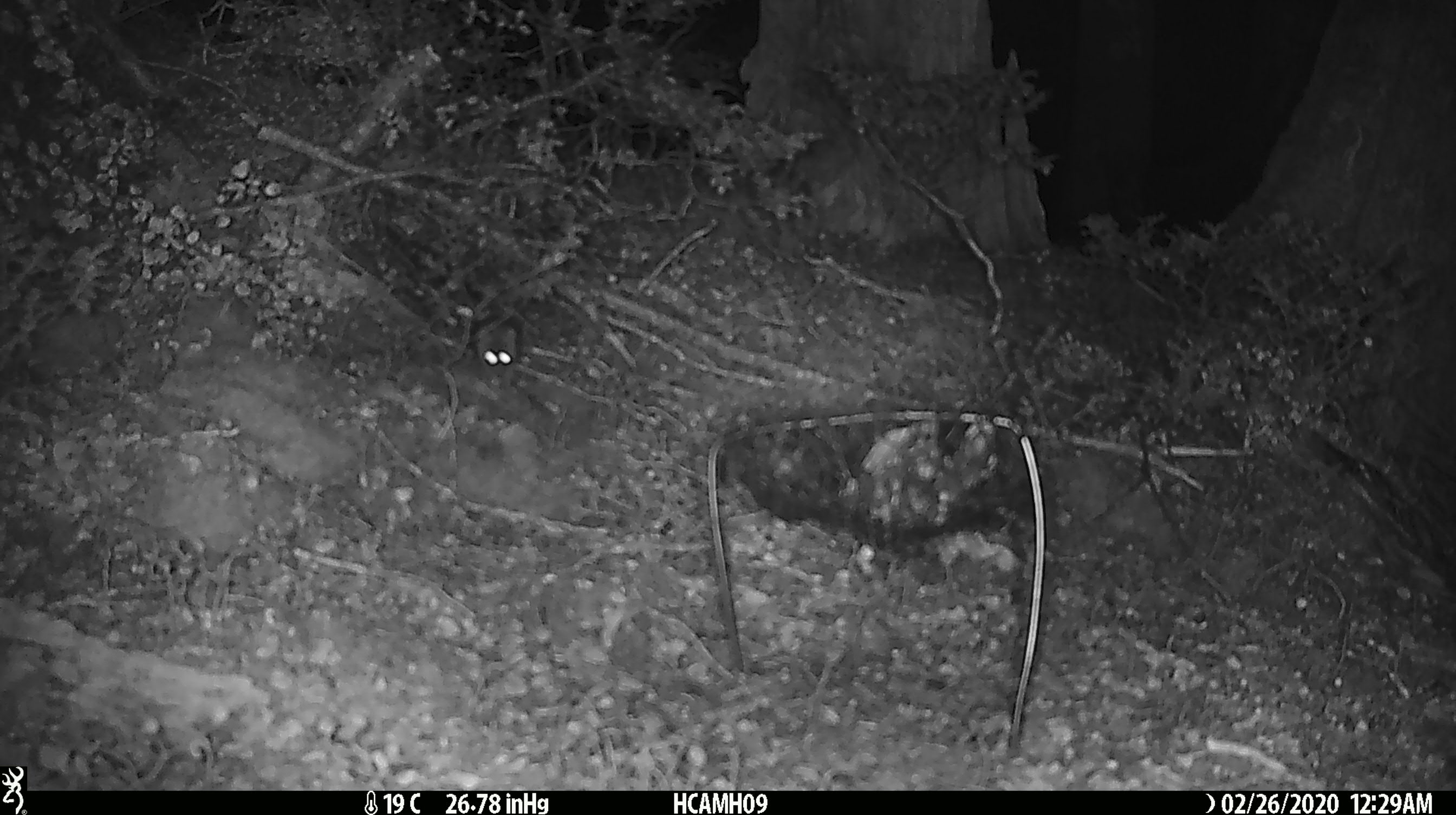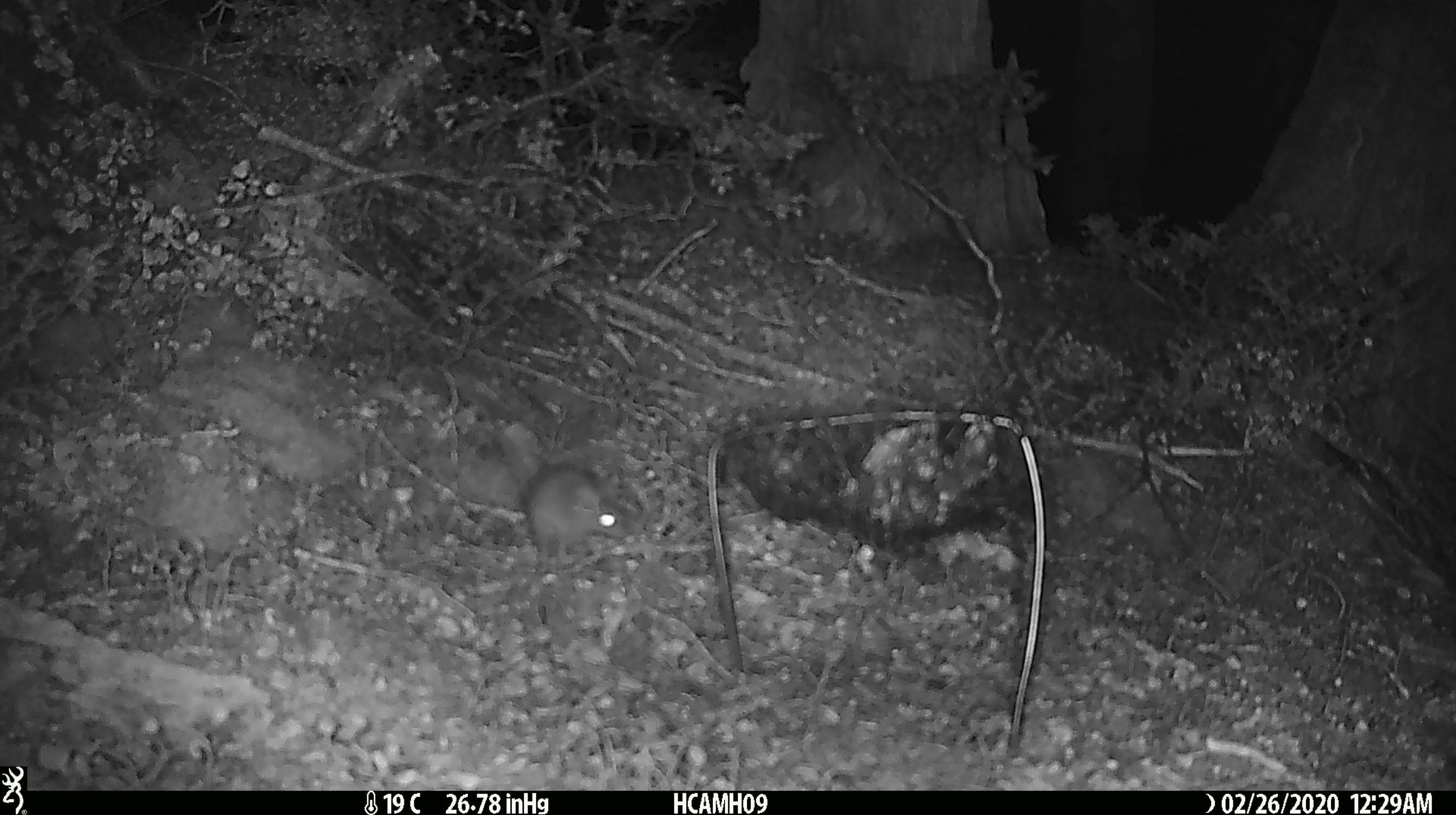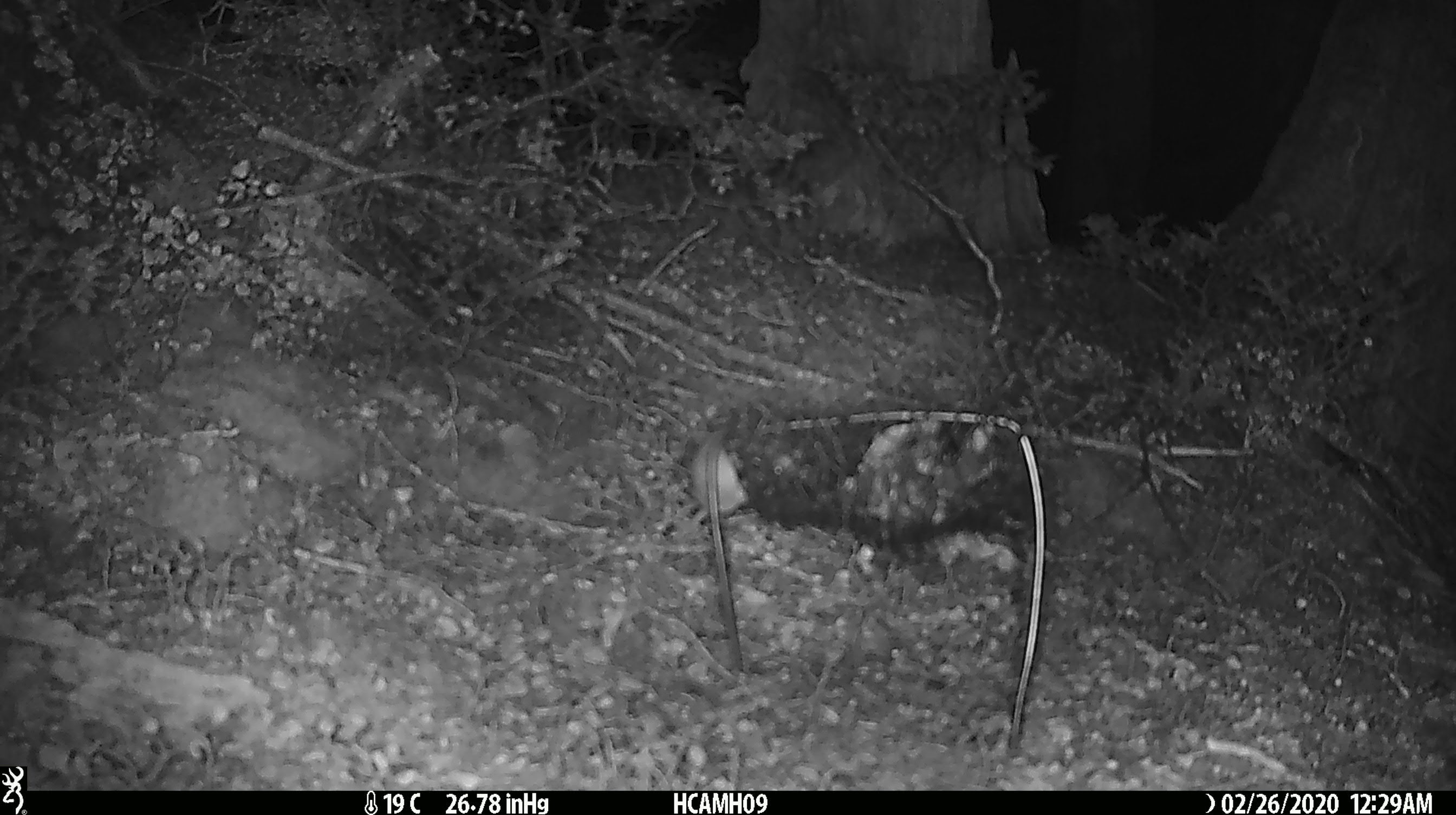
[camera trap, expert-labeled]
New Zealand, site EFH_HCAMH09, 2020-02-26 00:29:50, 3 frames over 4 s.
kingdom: Animalia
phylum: Chordata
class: Mammalia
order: Rodentia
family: Muridae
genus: Mus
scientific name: Mus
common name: mouse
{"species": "mouse (Mus)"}